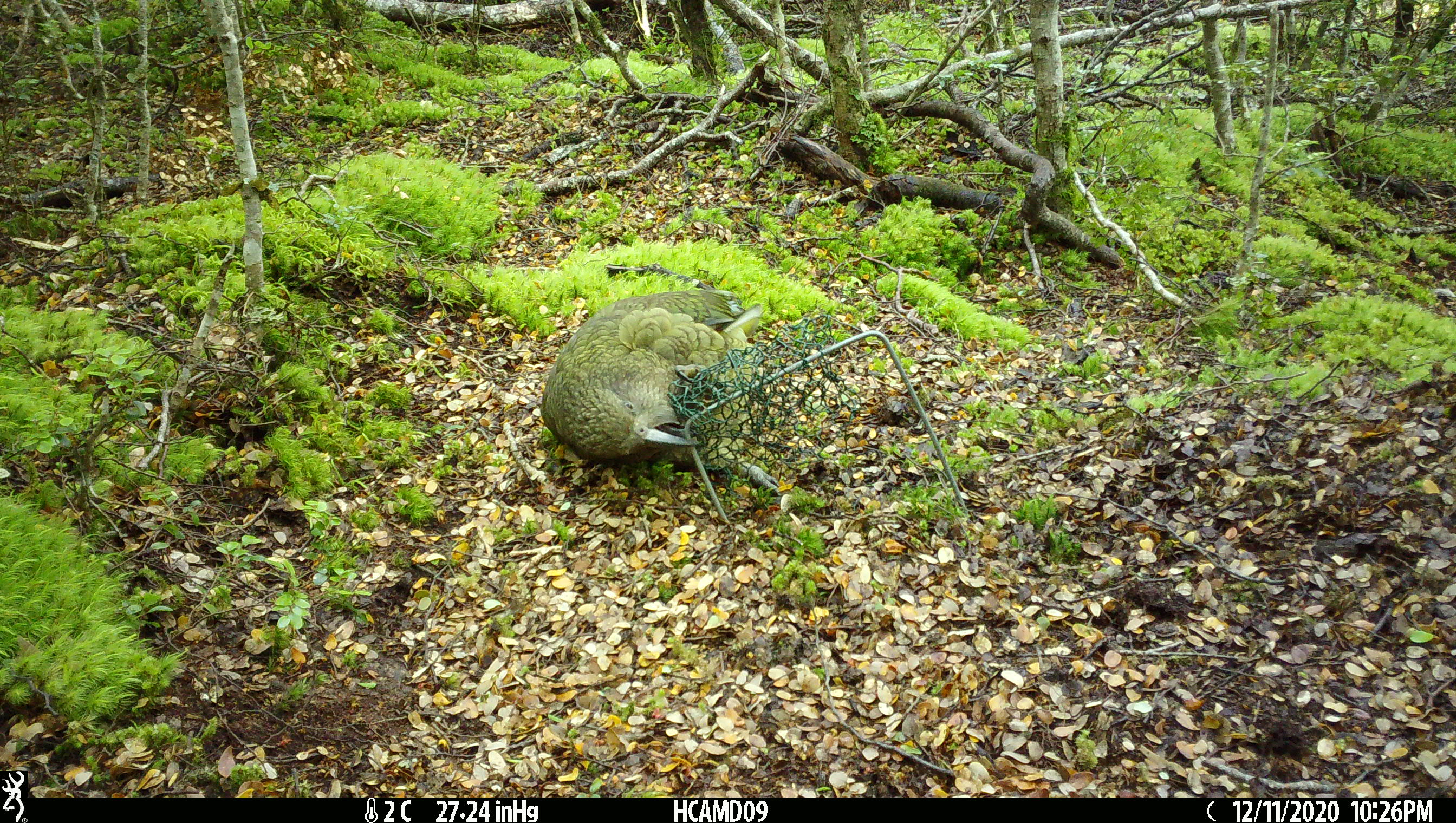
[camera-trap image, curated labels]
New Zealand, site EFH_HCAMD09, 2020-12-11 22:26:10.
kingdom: Animalia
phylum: Chordata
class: Aves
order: Psittaciformes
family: Strigopidae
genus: Nestor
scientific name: Nestor notabilis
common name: kea